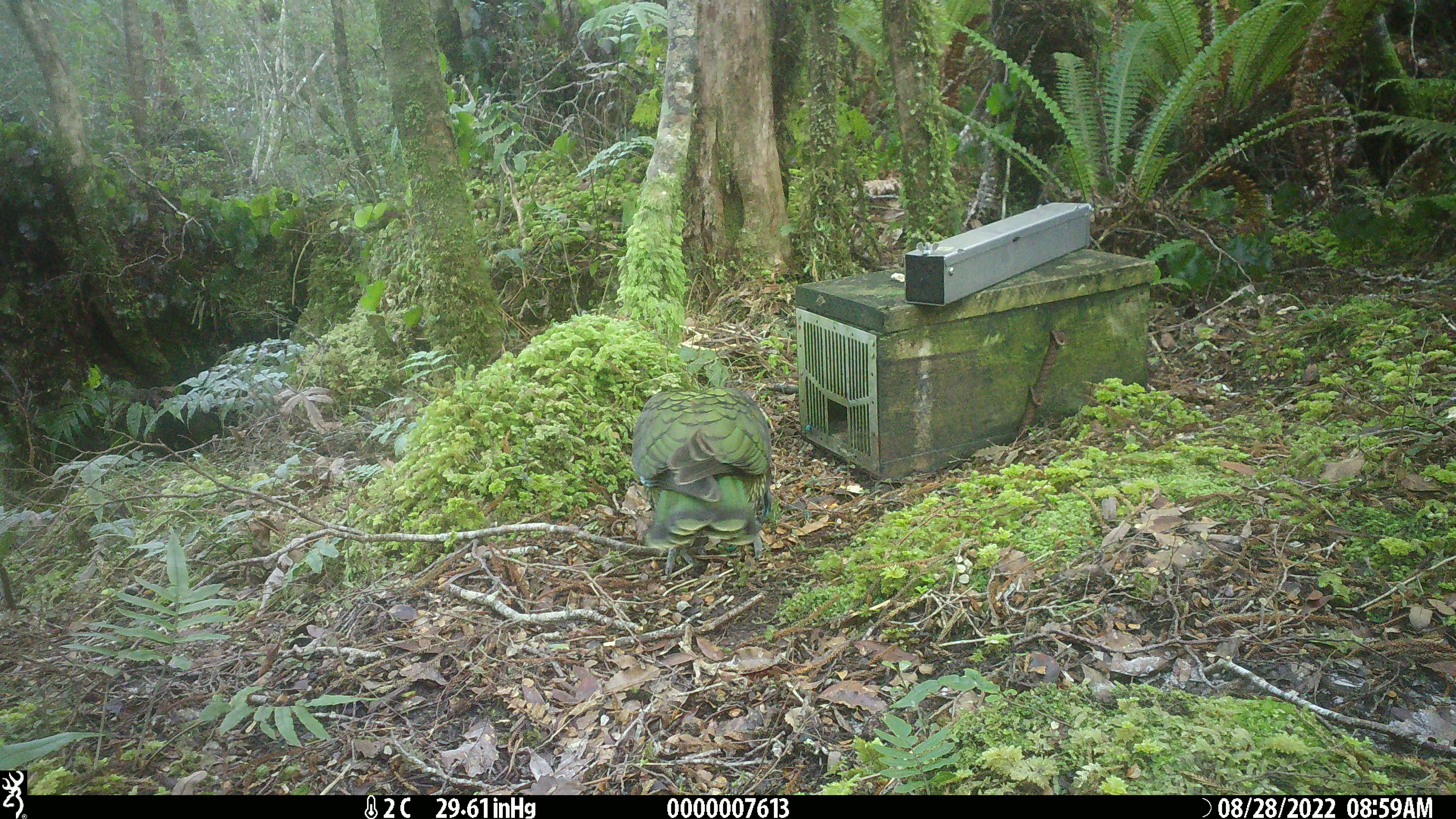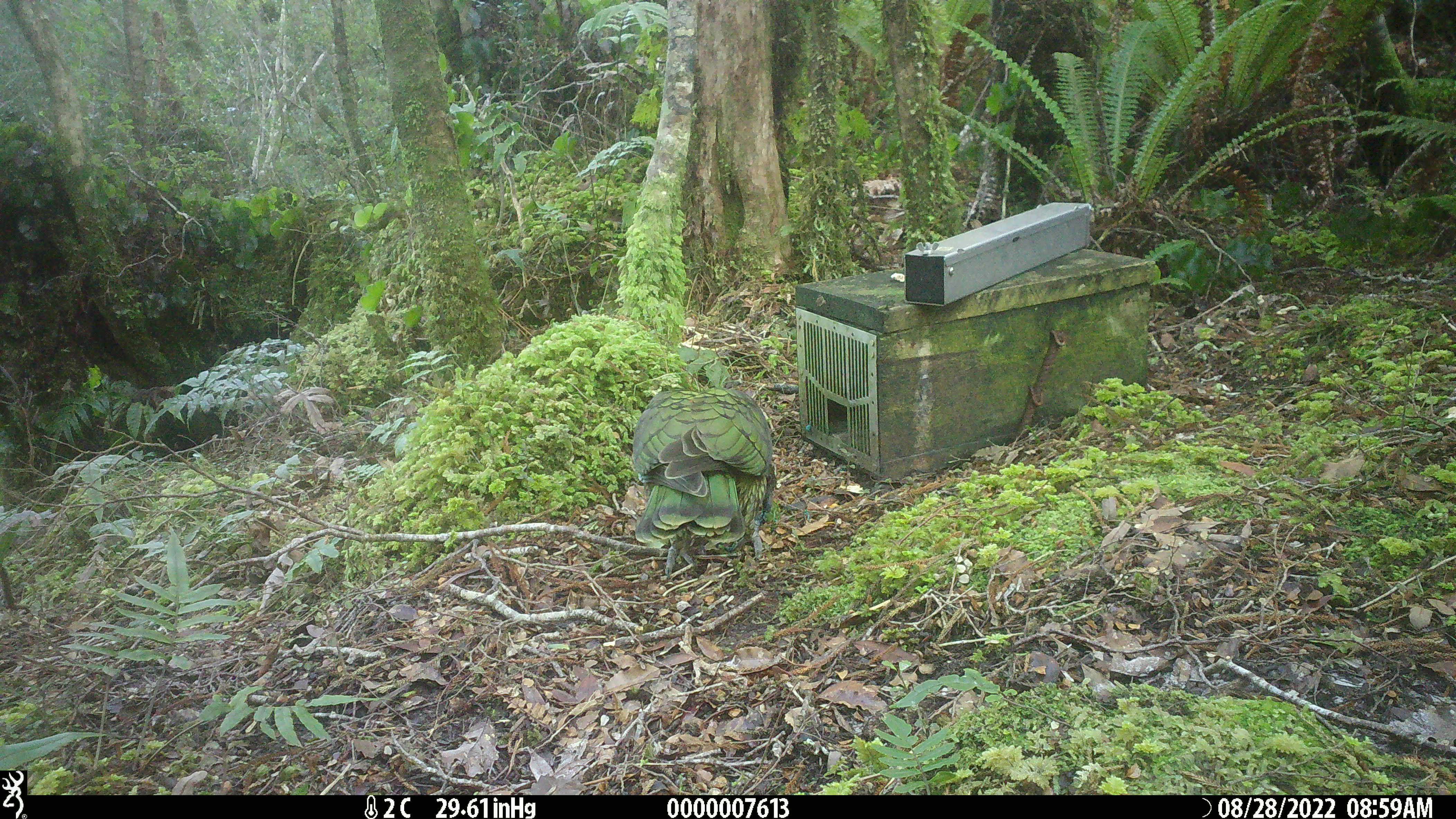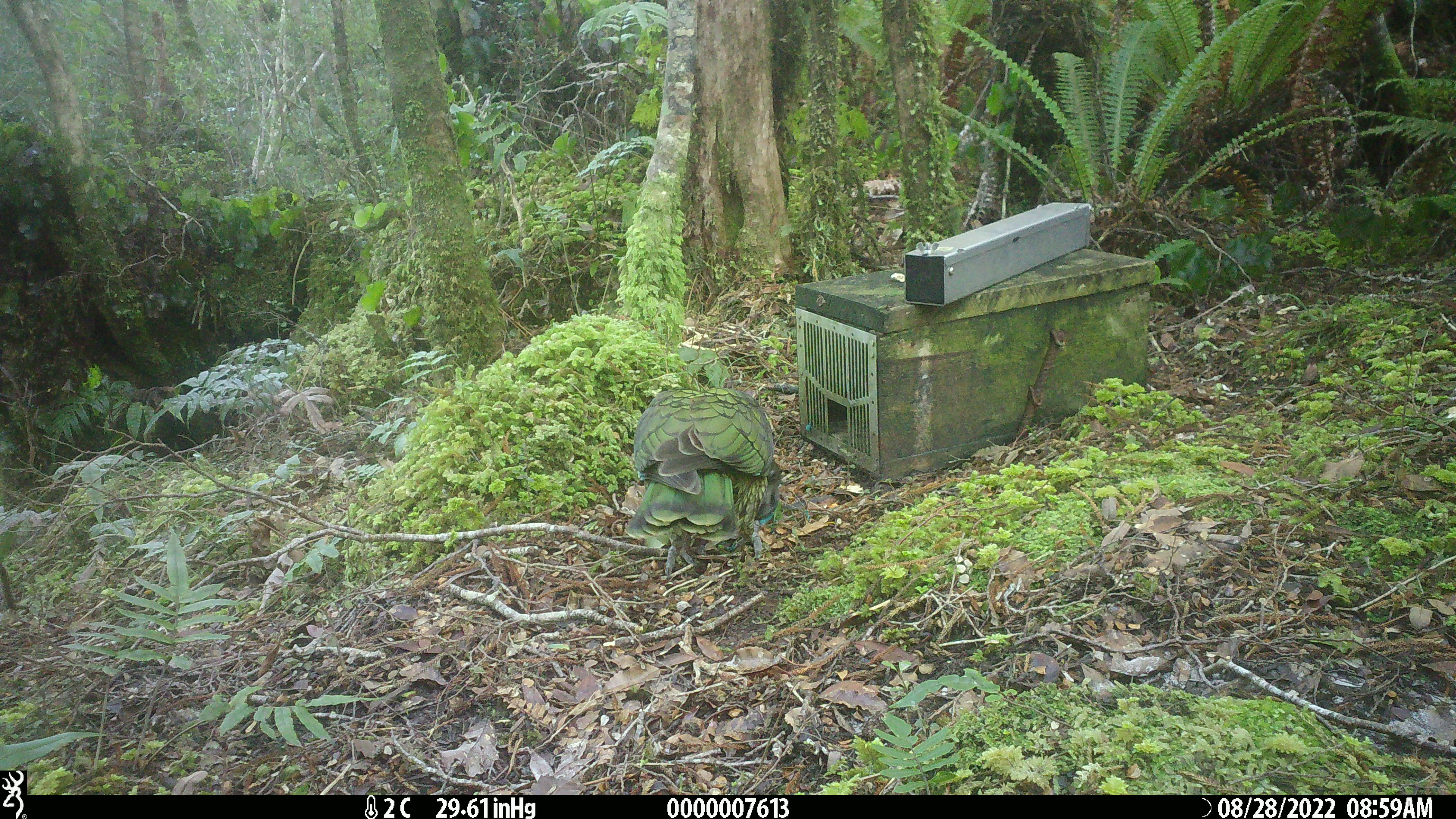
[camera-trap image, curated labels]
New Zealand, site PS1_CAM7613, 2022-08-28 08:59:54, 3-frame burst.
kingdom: Animalia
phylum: Chordata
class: Aves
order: Psittaciformes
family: Strigopidae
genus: Nestor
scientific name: Nestor notabilis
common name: kea